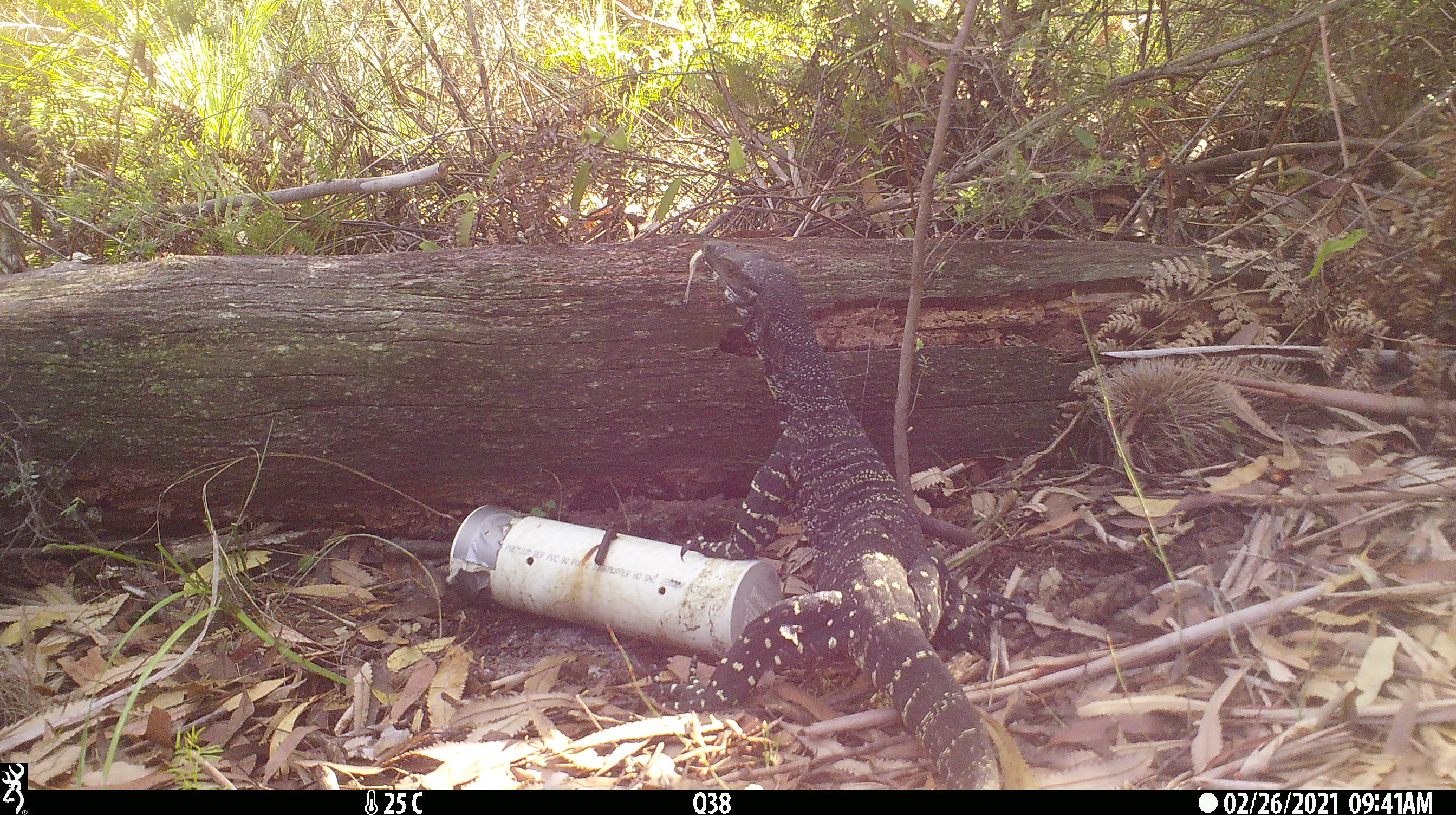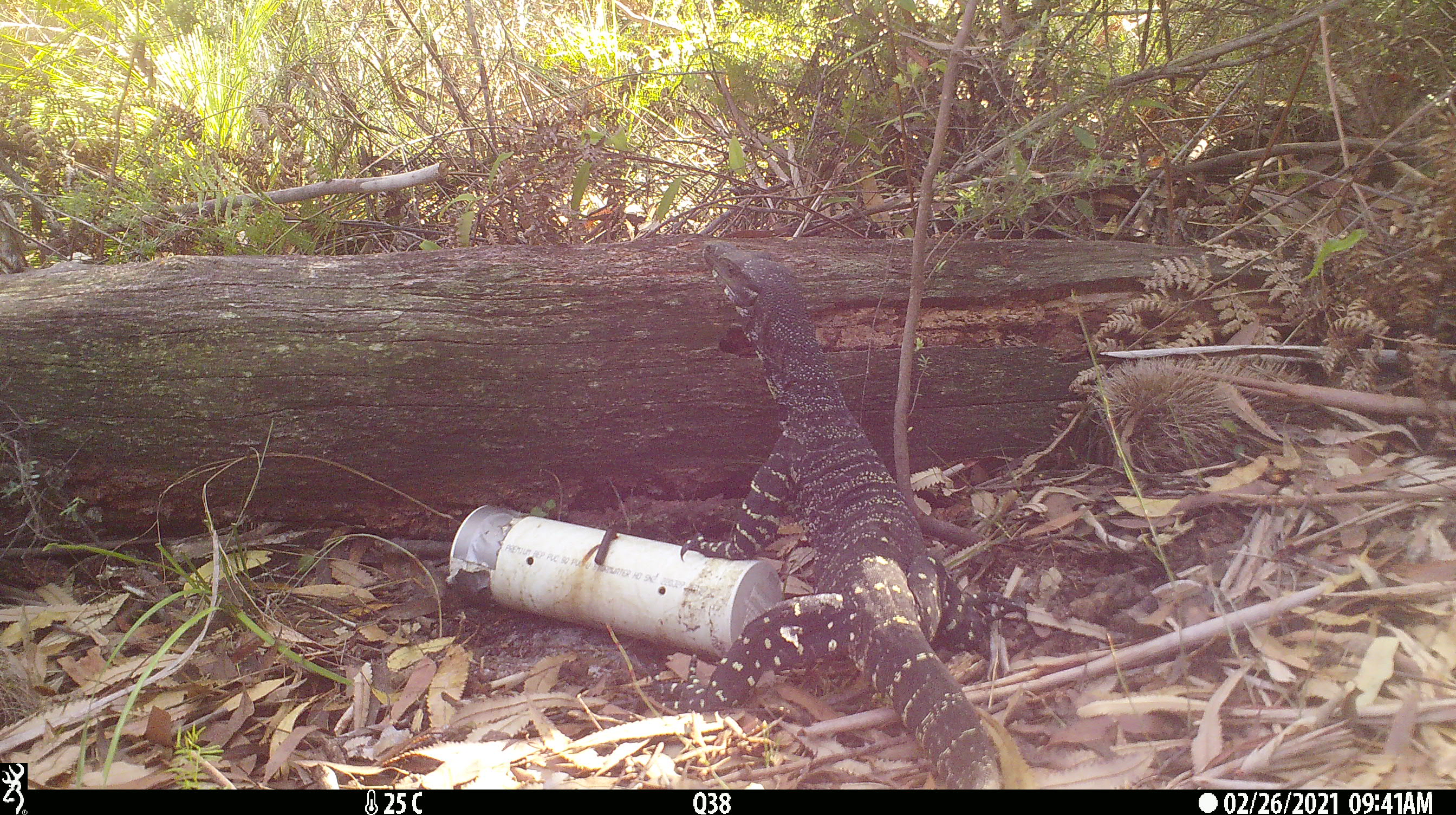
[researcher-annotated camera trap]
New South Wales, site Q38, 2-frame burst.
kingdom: Animalia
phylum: Chordata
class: Reptilia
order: Squamata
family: Varanidae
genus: Varanus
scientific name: Varanus varius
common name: lace monitor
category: goanna